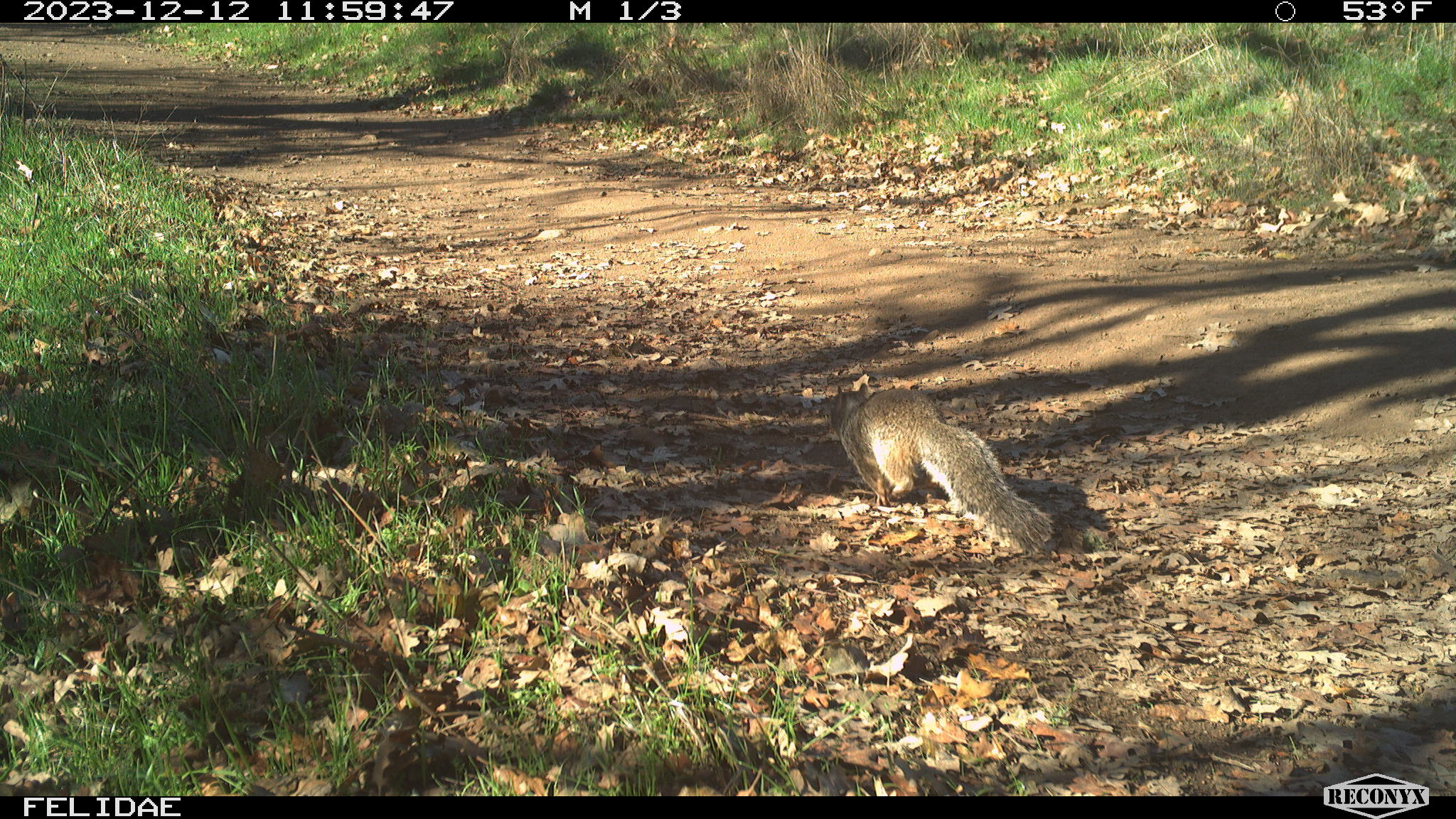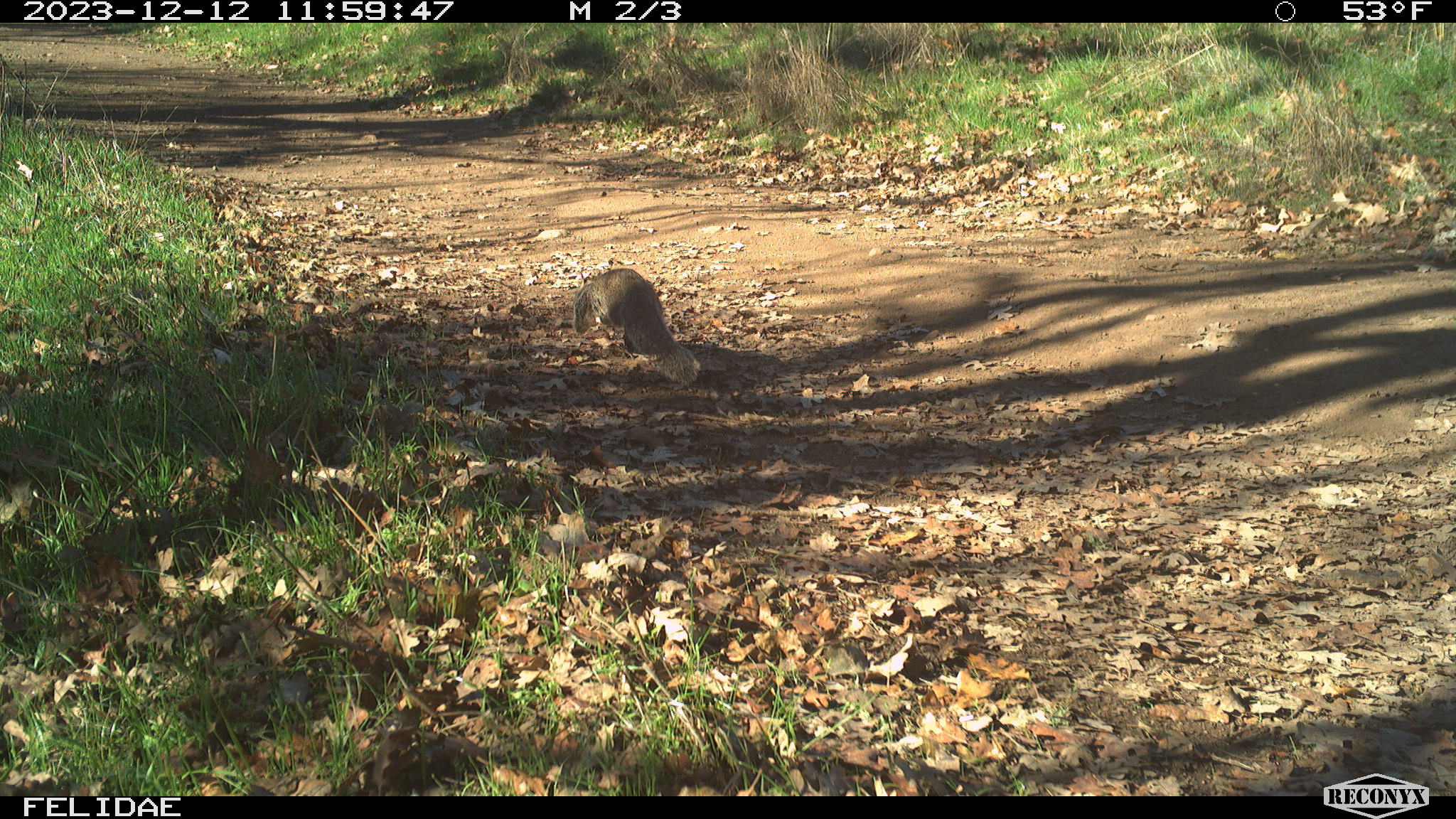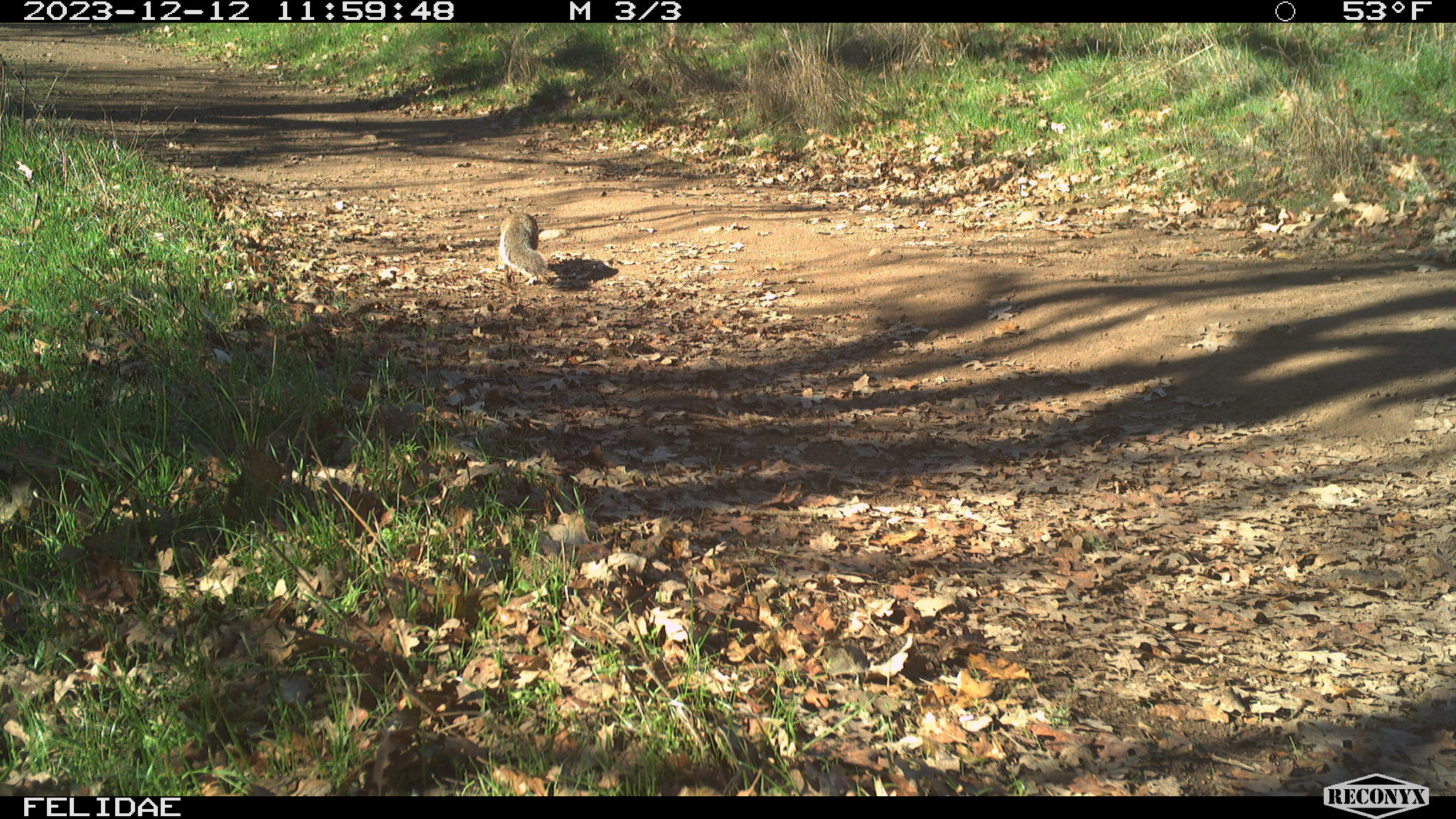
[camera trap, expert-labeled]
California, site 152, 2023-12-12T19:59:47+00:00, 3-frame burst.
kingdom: Animalia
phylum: Chordata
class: Mammalia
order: Rodentia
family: Sciuridae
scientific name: Sciuridae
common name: squirrel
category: unknown squirrel